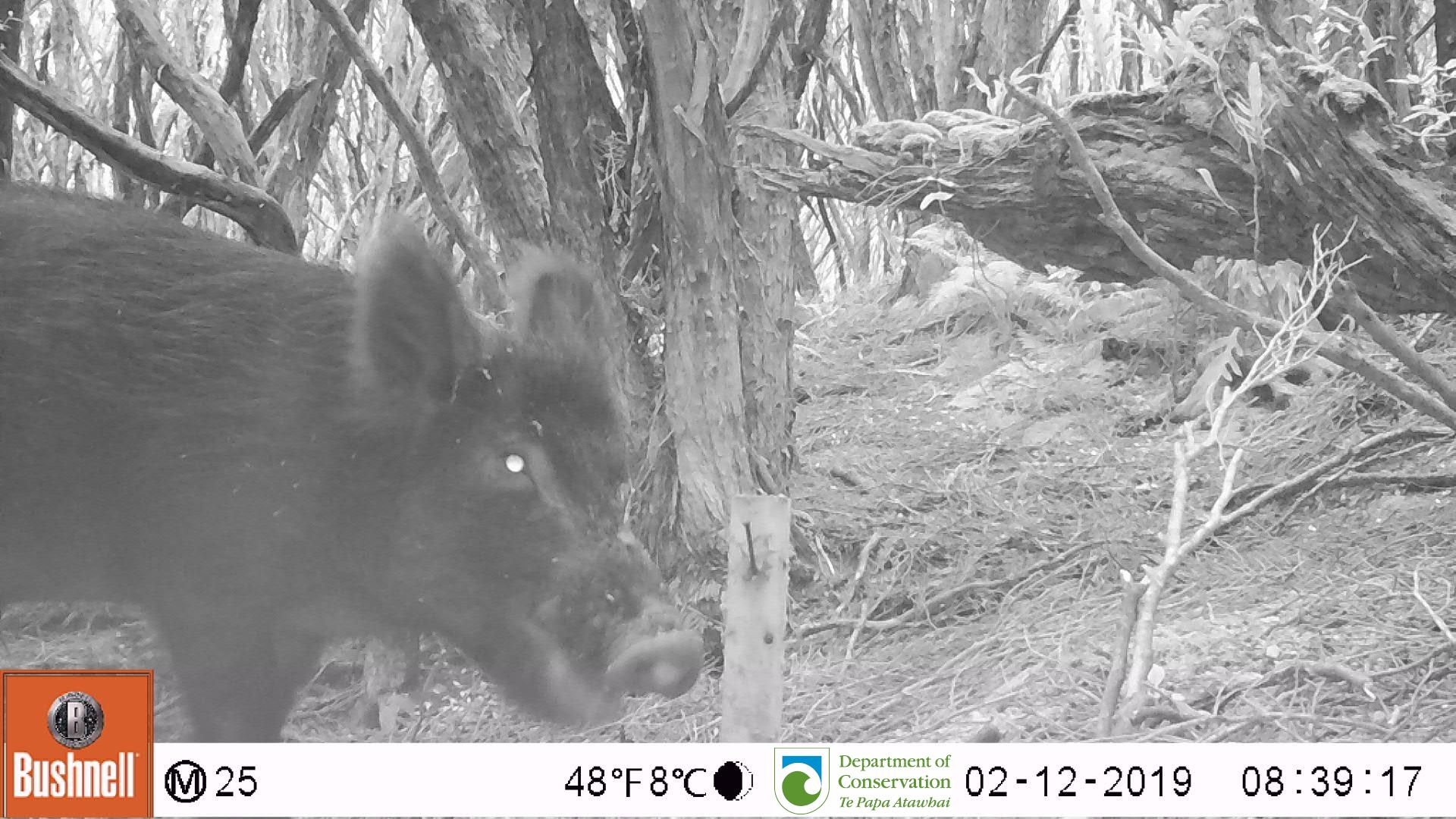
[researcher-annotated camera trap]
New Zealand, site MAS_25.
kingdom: Animalia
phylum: Chordata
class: Mammalia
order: Artiodactyla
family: Suidae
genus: Sus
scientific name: Sus scrofa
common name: pig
Pig (Sus scrofa).